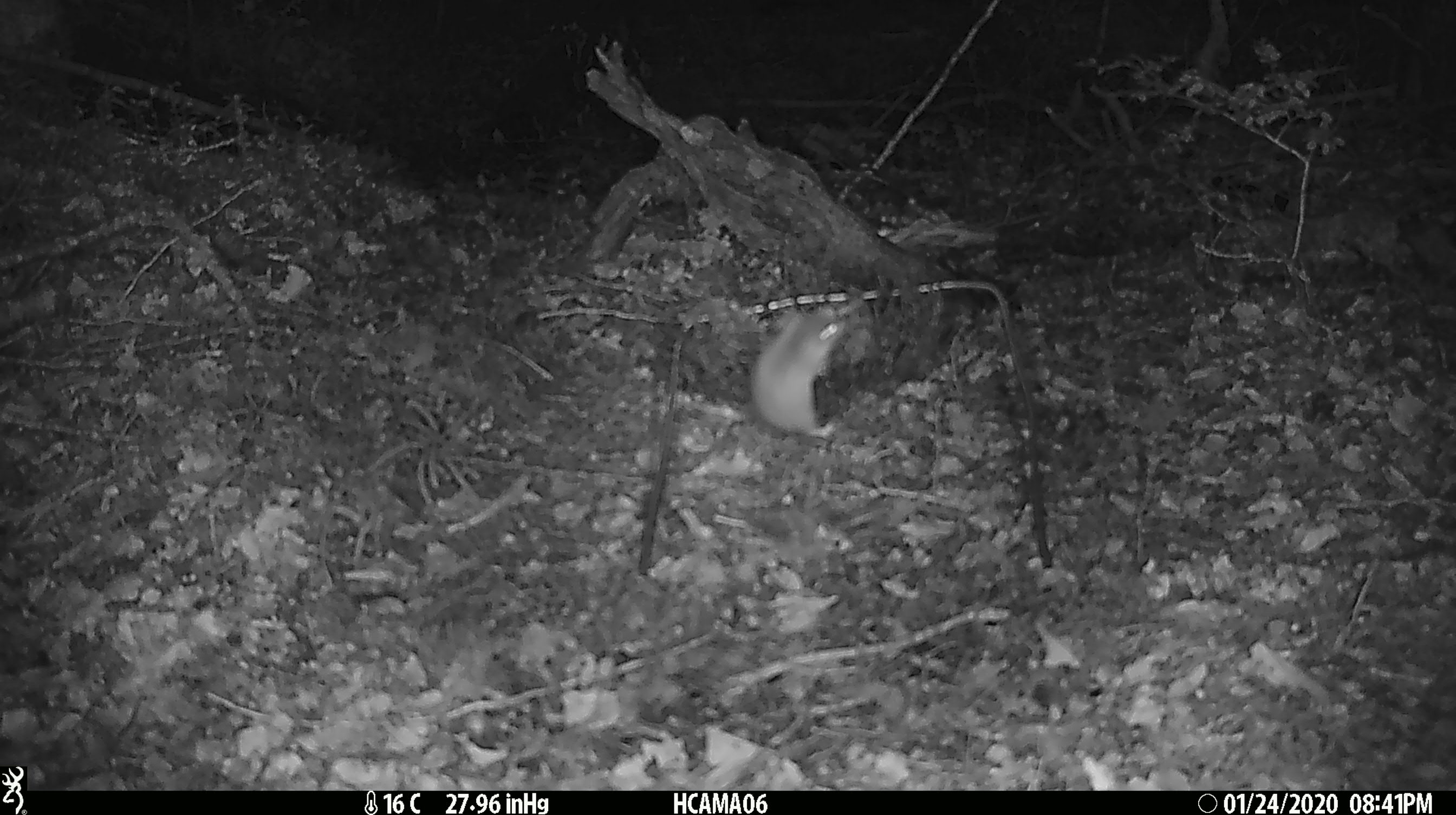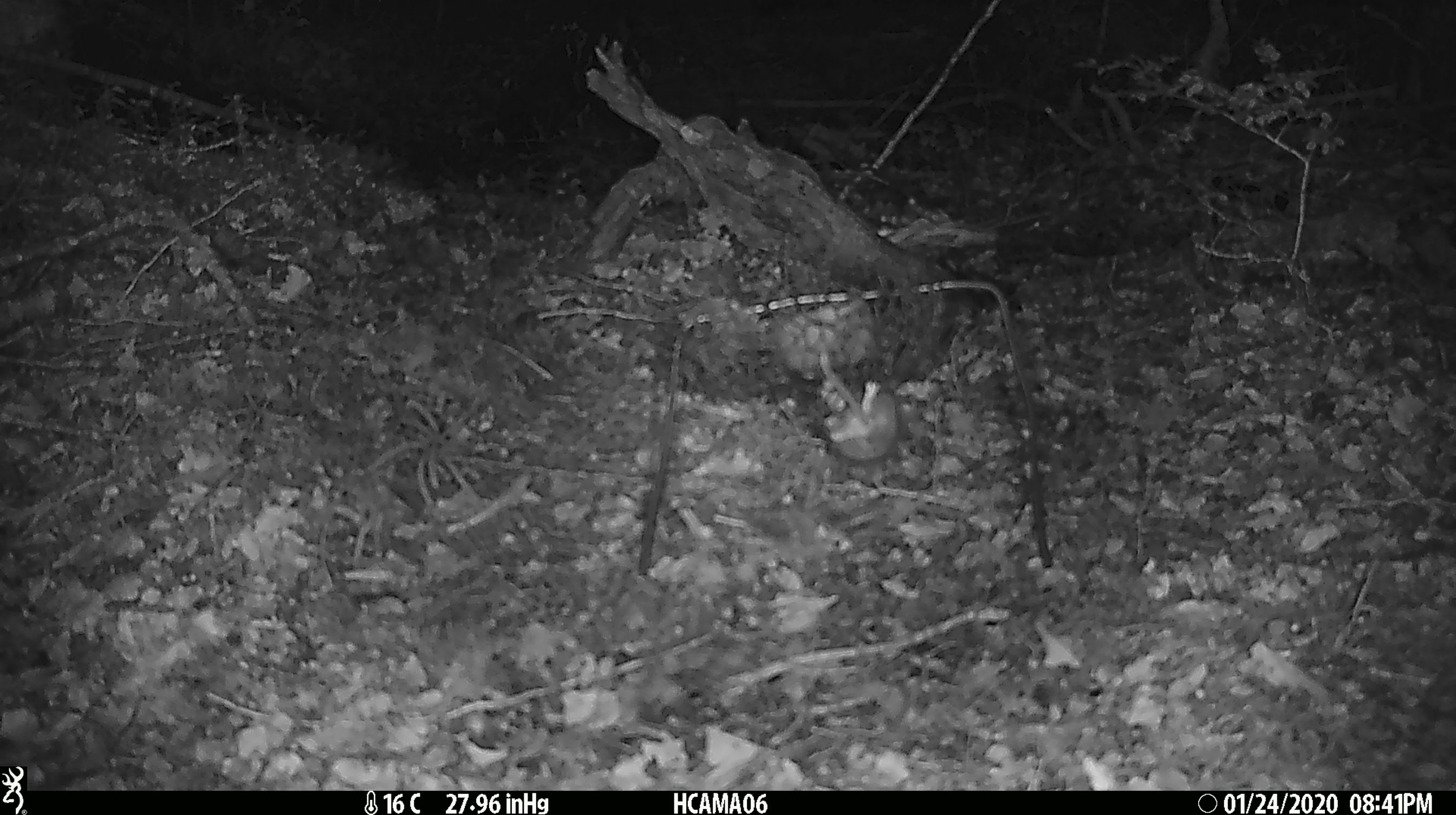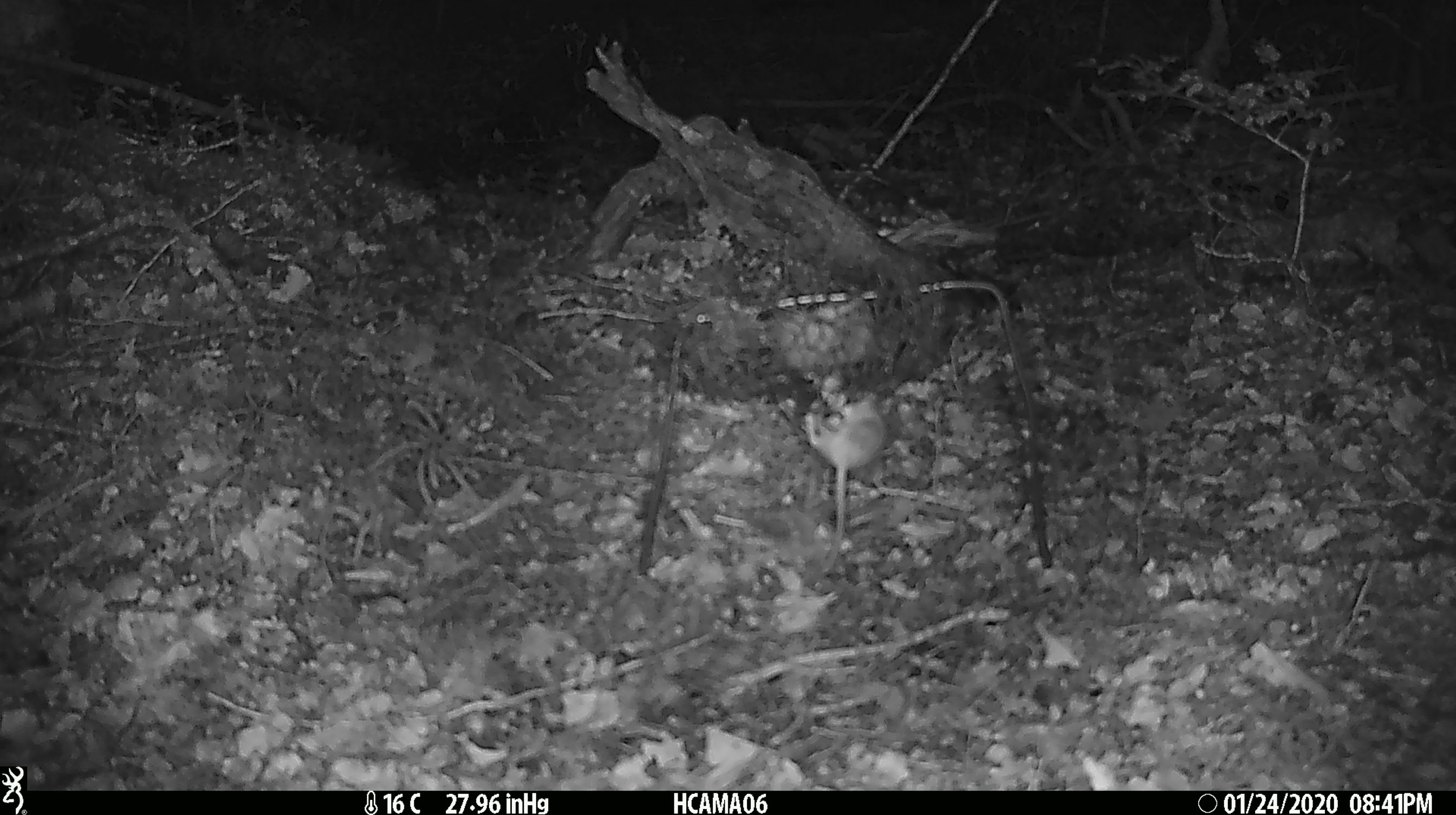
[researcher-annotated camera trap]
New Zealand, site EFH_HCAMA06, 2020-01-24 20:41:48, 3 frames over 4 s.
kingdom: Animalia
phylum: Chordata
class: Mammalia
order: Rodentia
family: Muridae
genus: Mus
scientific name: Mus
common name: mouse